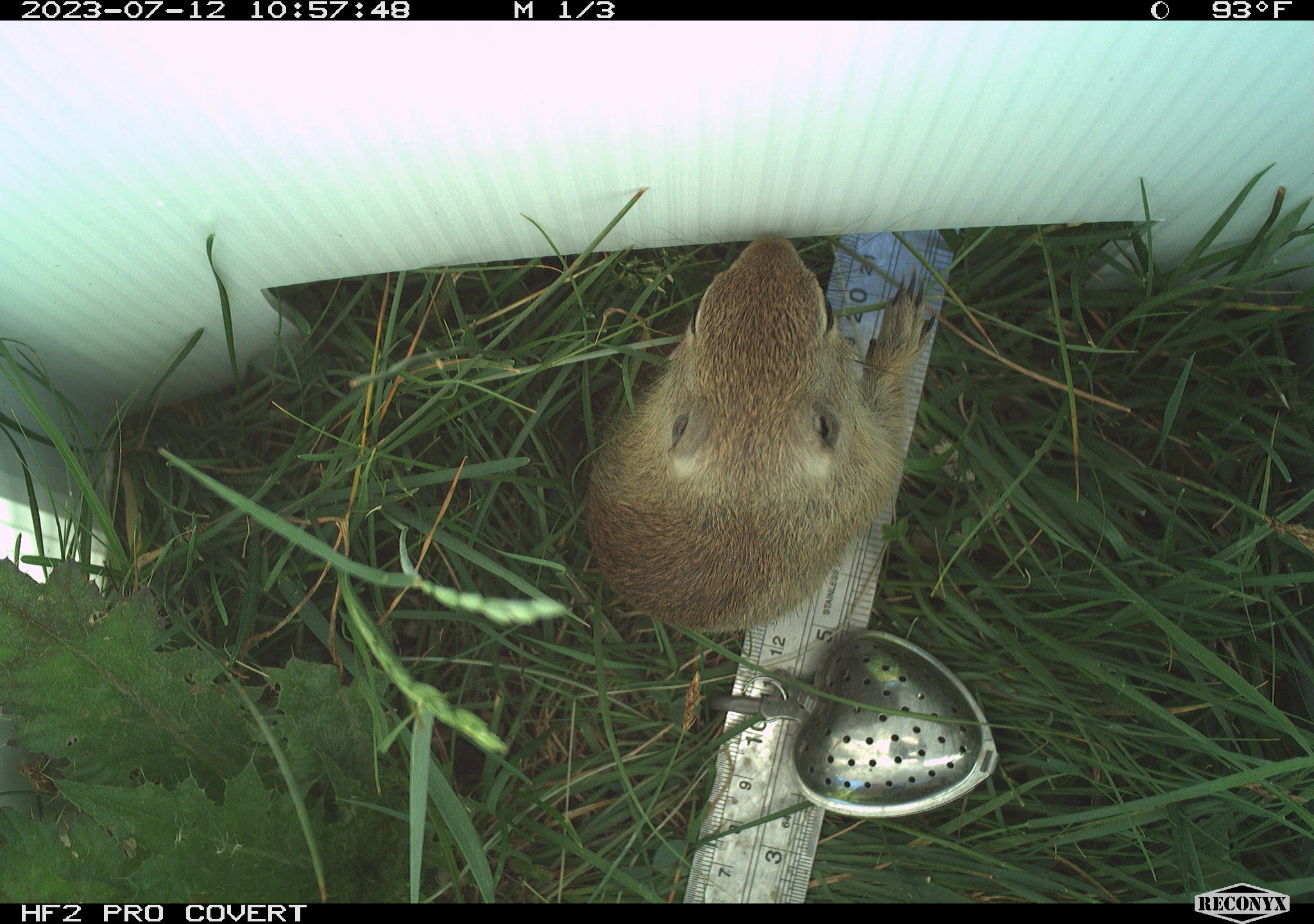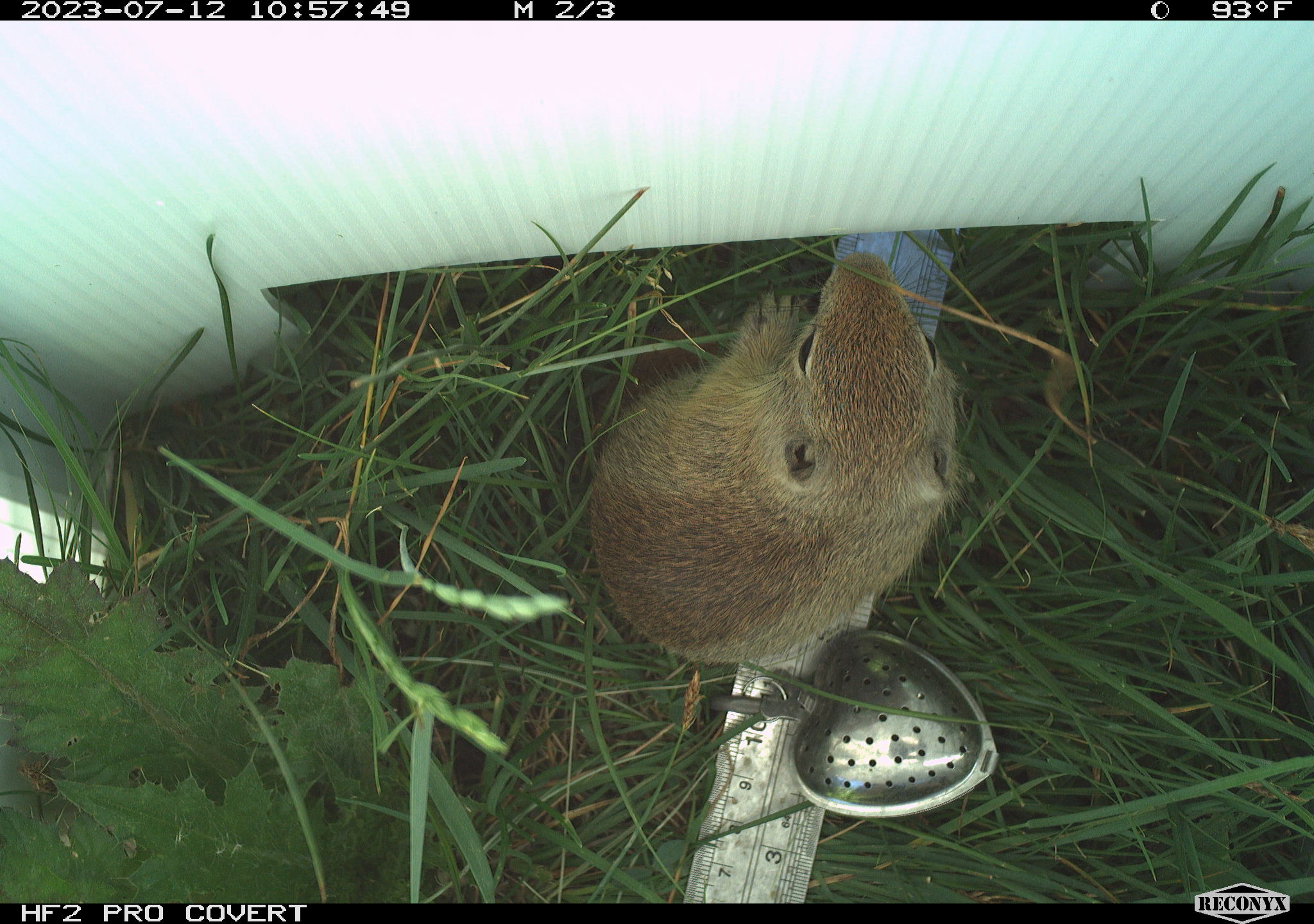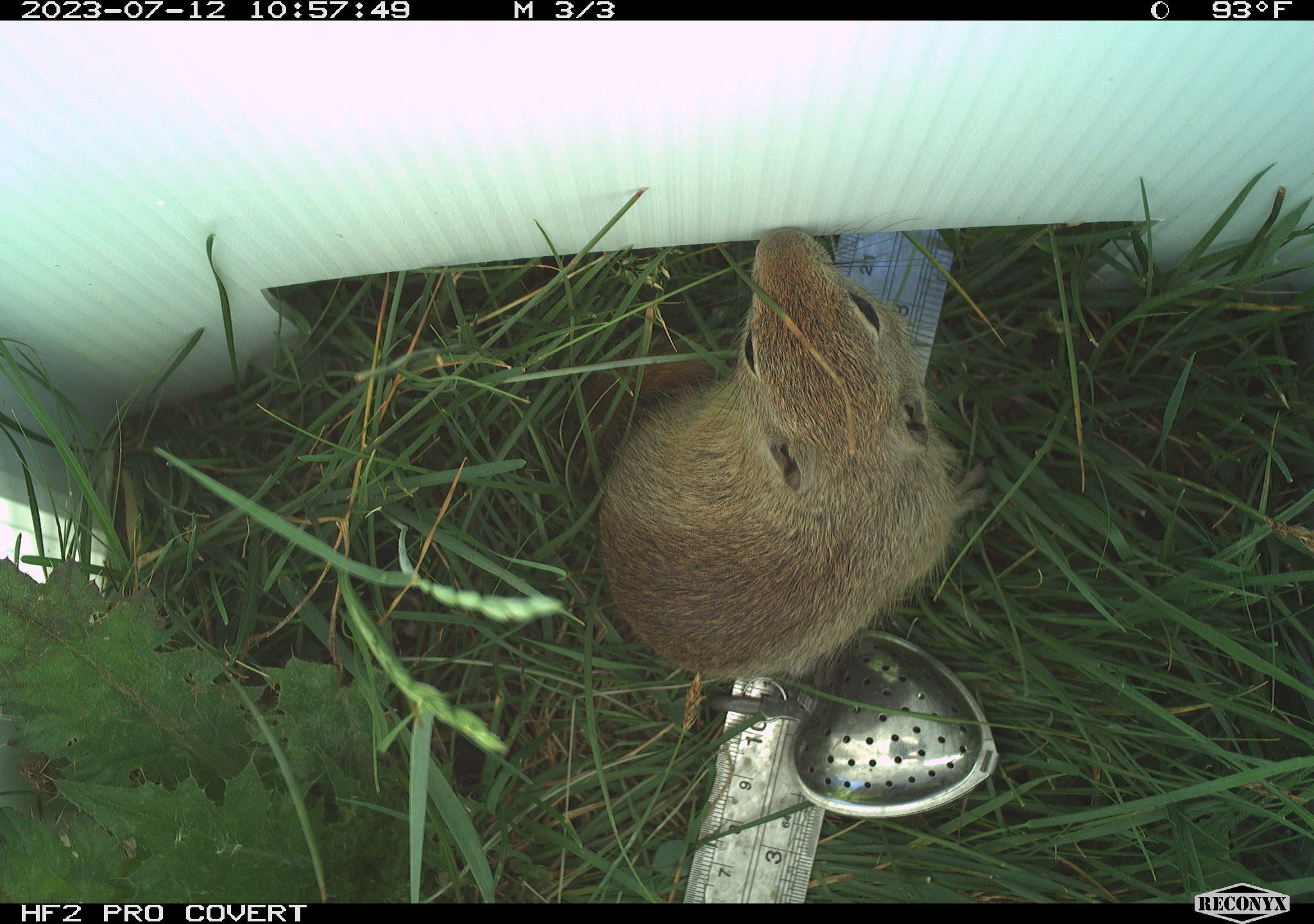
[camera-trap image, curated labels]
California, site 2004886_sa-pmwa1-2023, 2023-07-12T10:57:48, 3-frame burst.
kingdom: Animalia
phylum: Chordata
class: Mammalia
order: Rodentia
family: Sciuridae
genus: Urocitellus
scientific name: Urocitellus beldingi beldingi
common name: belding's ground squirrel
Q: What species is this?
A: Belding's ground squirrel (Urocitellus beldingi beldingi).